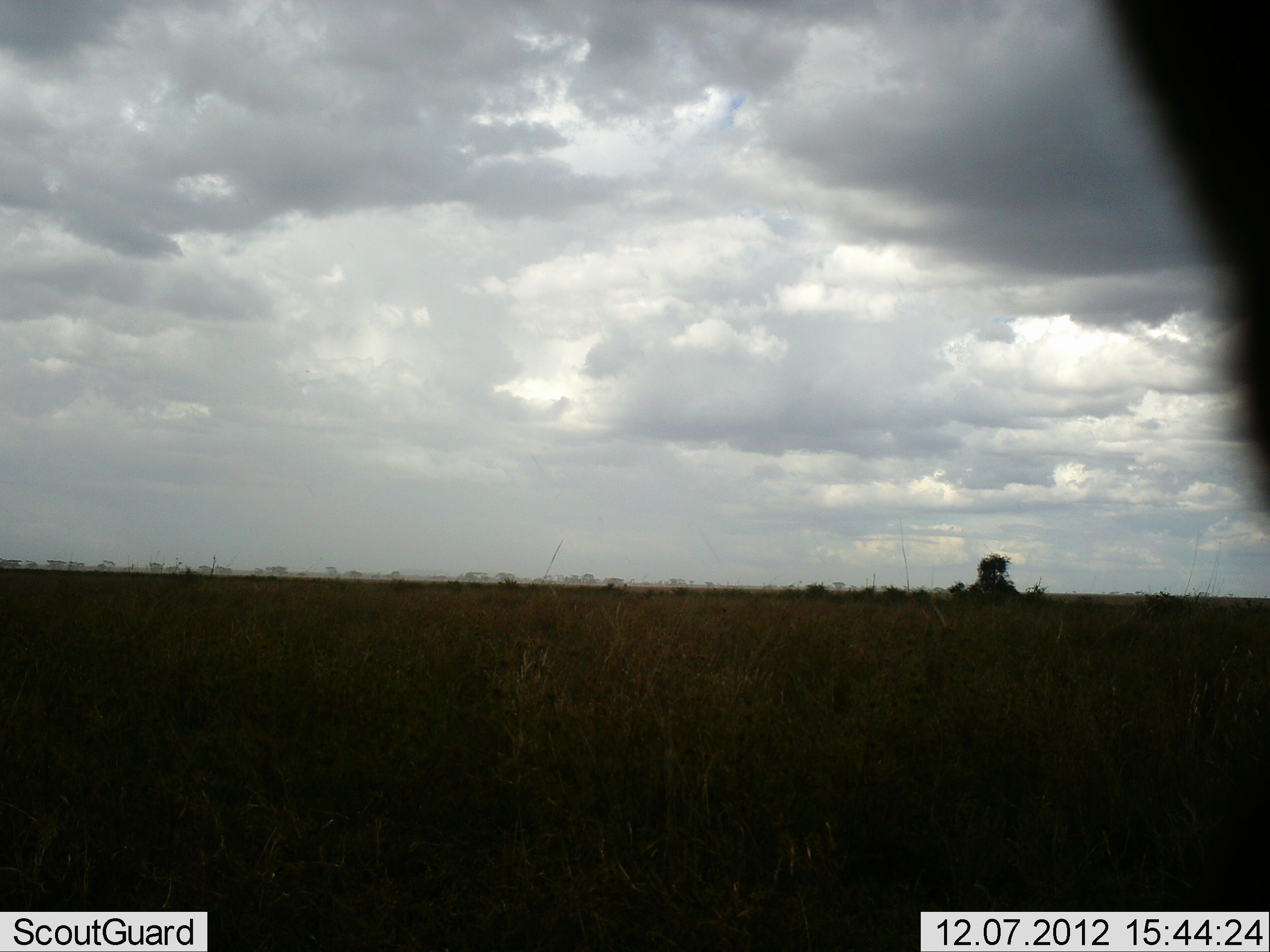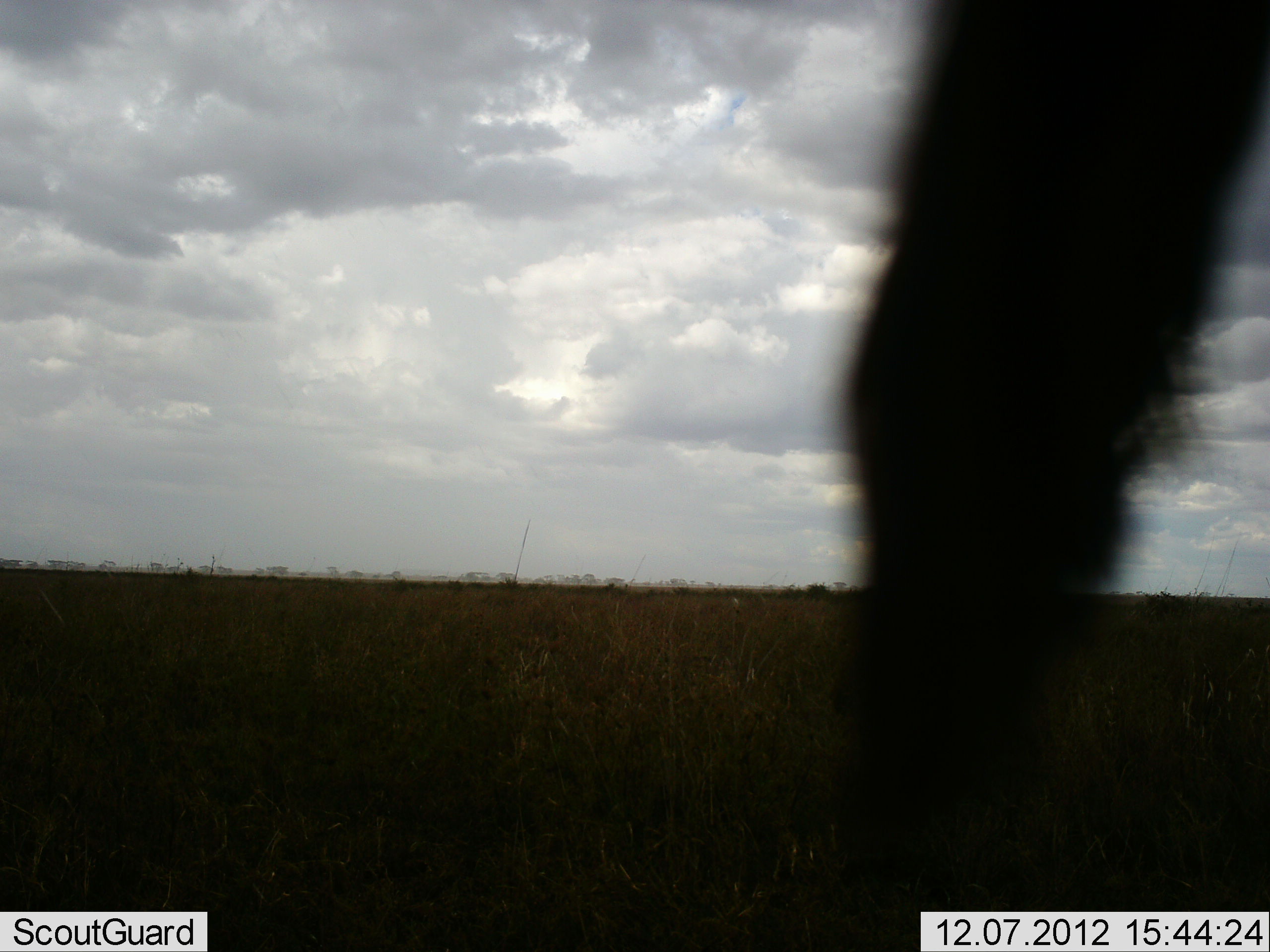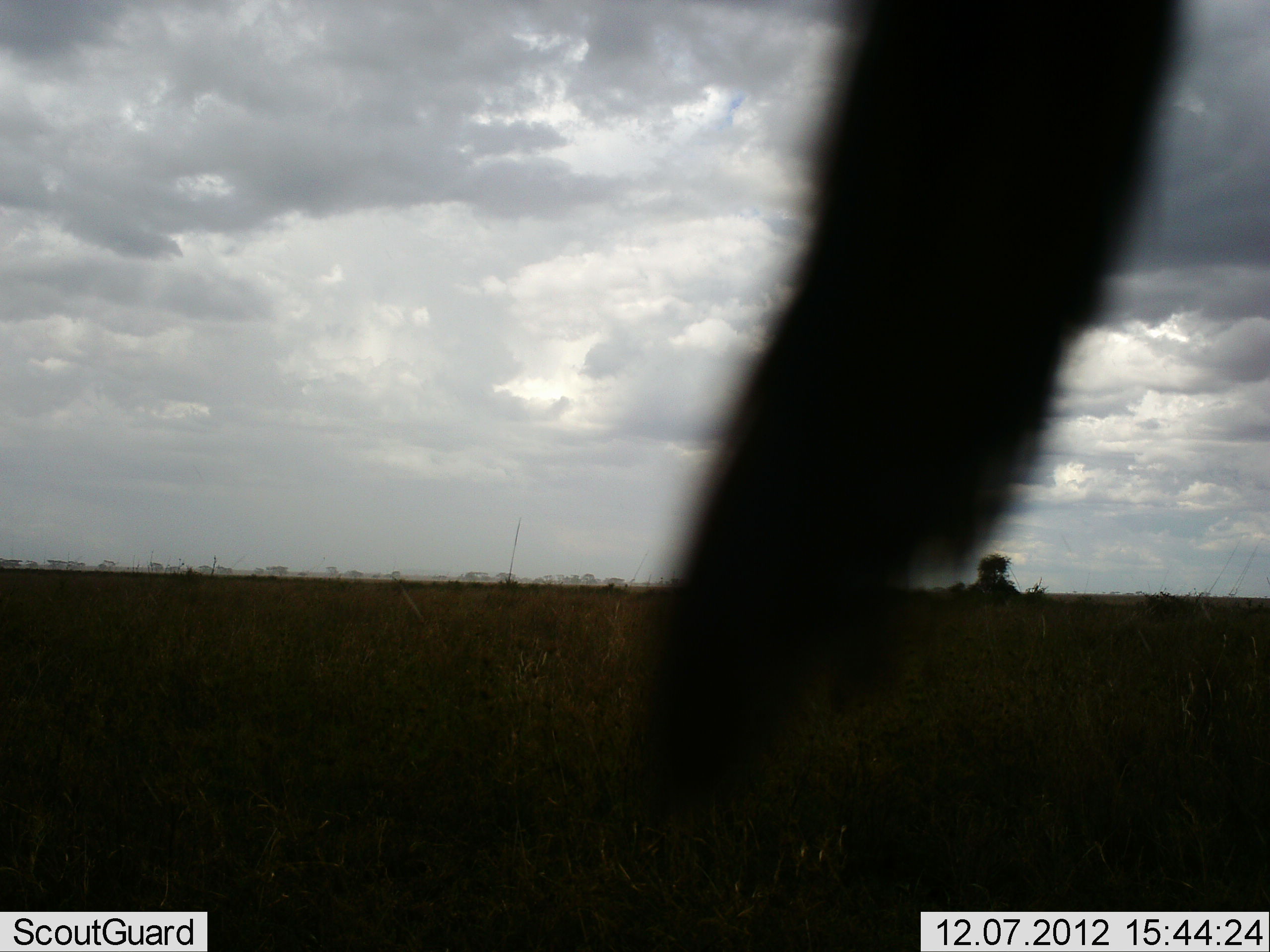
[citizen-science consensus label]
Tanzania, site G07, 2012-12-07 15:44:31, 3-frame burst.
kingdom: Animalia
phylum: Chordata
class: Mammalia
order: Proboscidea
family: Elephantidae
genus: Loxodonta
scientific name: Loxodonta africana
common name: african bush elephant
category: elephant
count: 1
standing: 62%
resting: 0%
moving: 12%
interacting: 0%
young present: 0%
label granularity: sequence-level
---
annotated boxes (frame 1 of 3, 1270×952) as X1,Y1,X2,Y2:
animal: 1083,0,1270,524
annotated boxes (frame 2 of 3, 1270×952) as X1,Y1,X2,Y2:
animal: 829,0,1270,837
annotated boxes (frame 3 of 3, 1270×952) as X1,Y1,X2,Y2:
animal: 648,0,1201,798